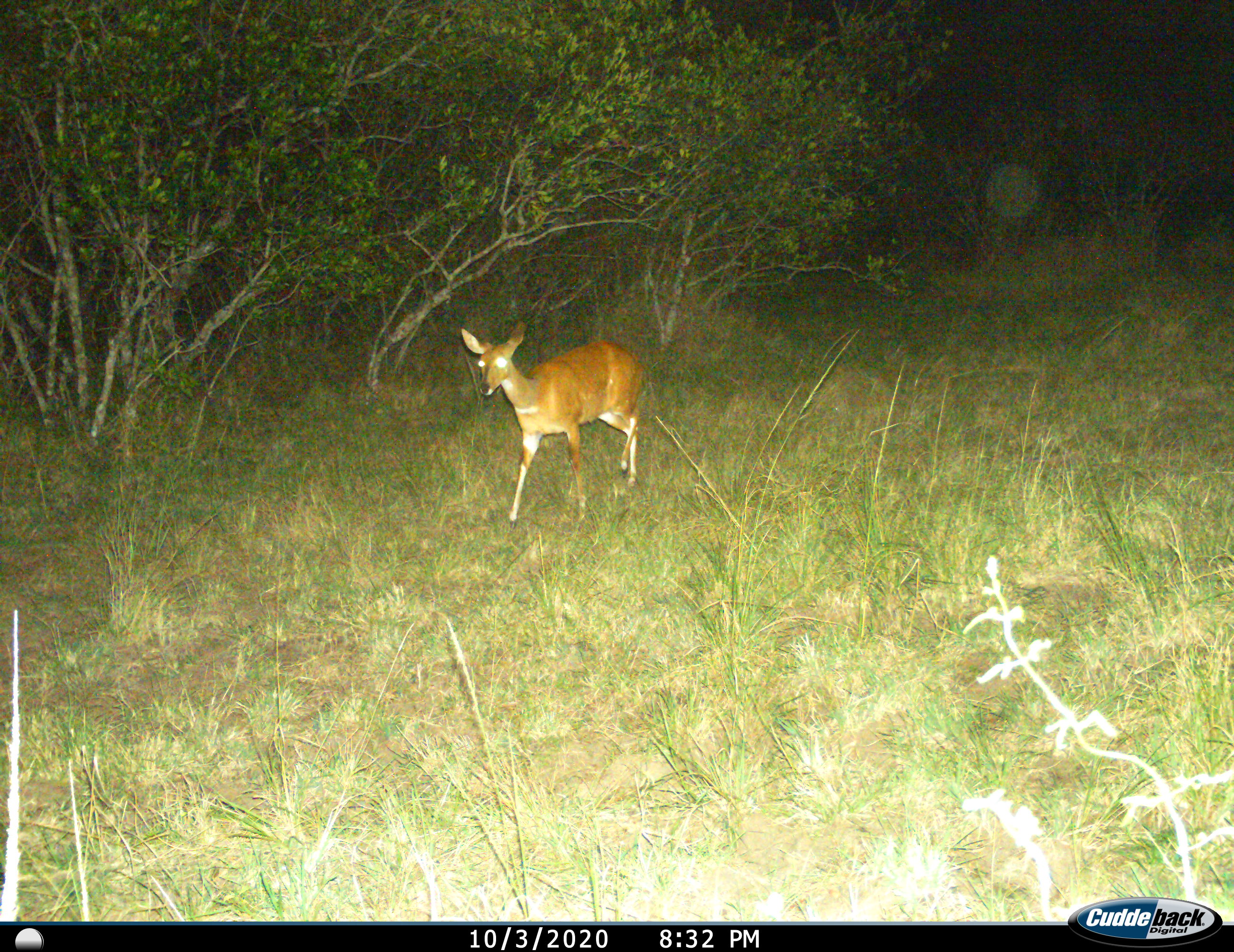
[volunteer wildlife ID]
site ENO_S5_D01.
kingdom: Animalia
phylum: Chordata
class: Mammalia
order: Artiodactyla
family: Bovidae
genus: Tragelaphus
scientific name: Tragelaphus scriptus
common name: bushbuck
Bushbuck (Tragelaphus scriptus), count 1. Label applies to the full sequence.